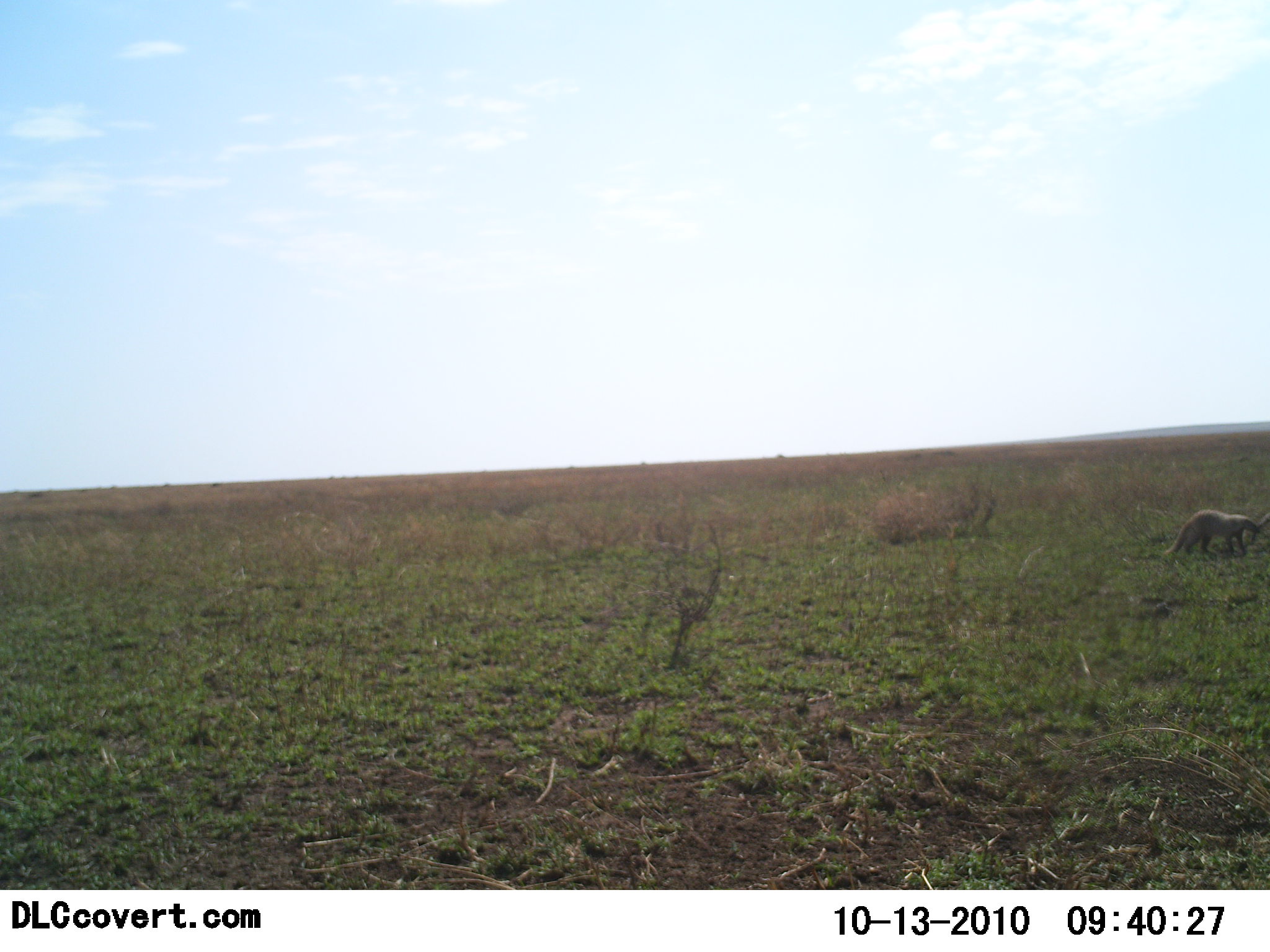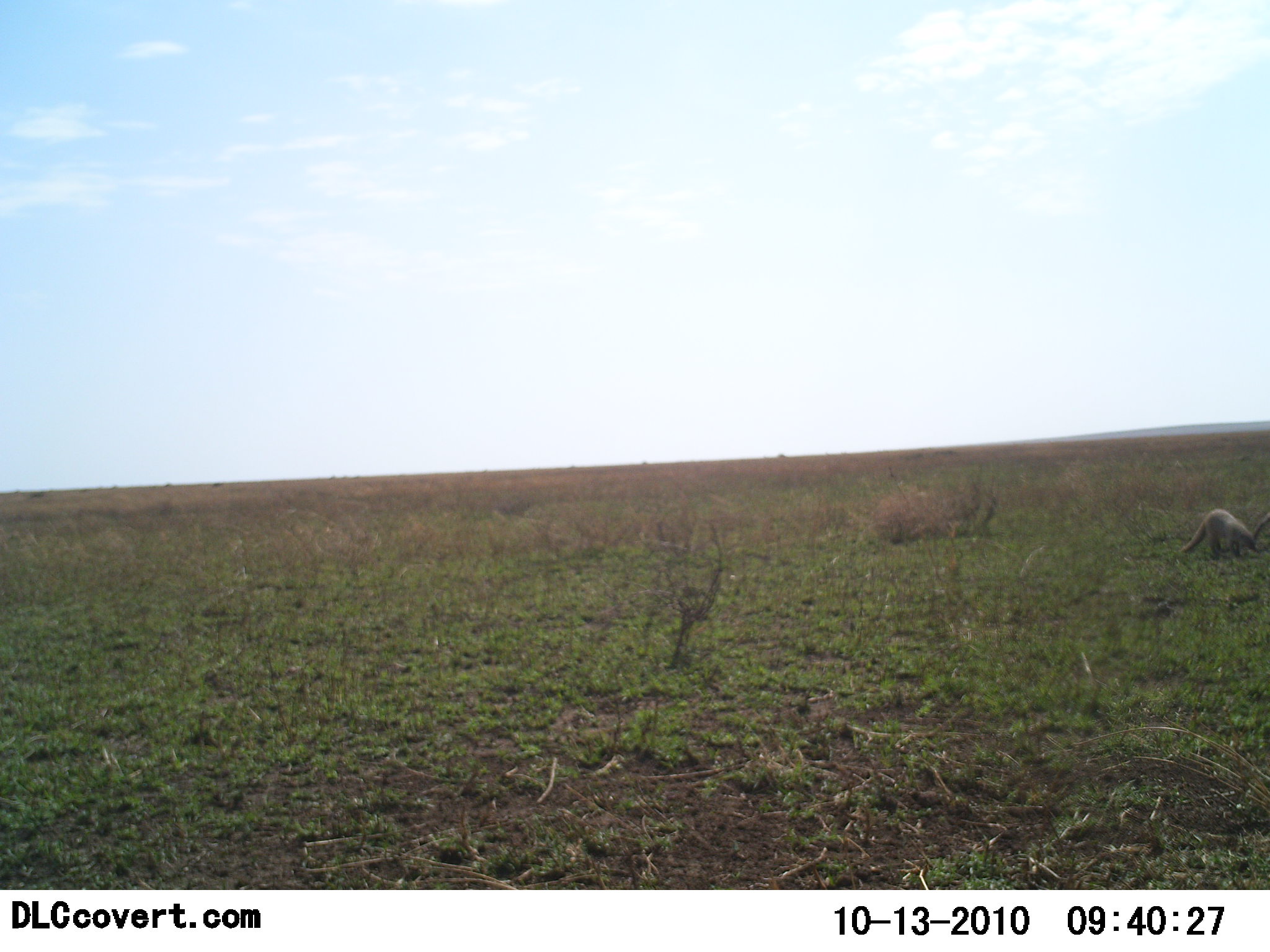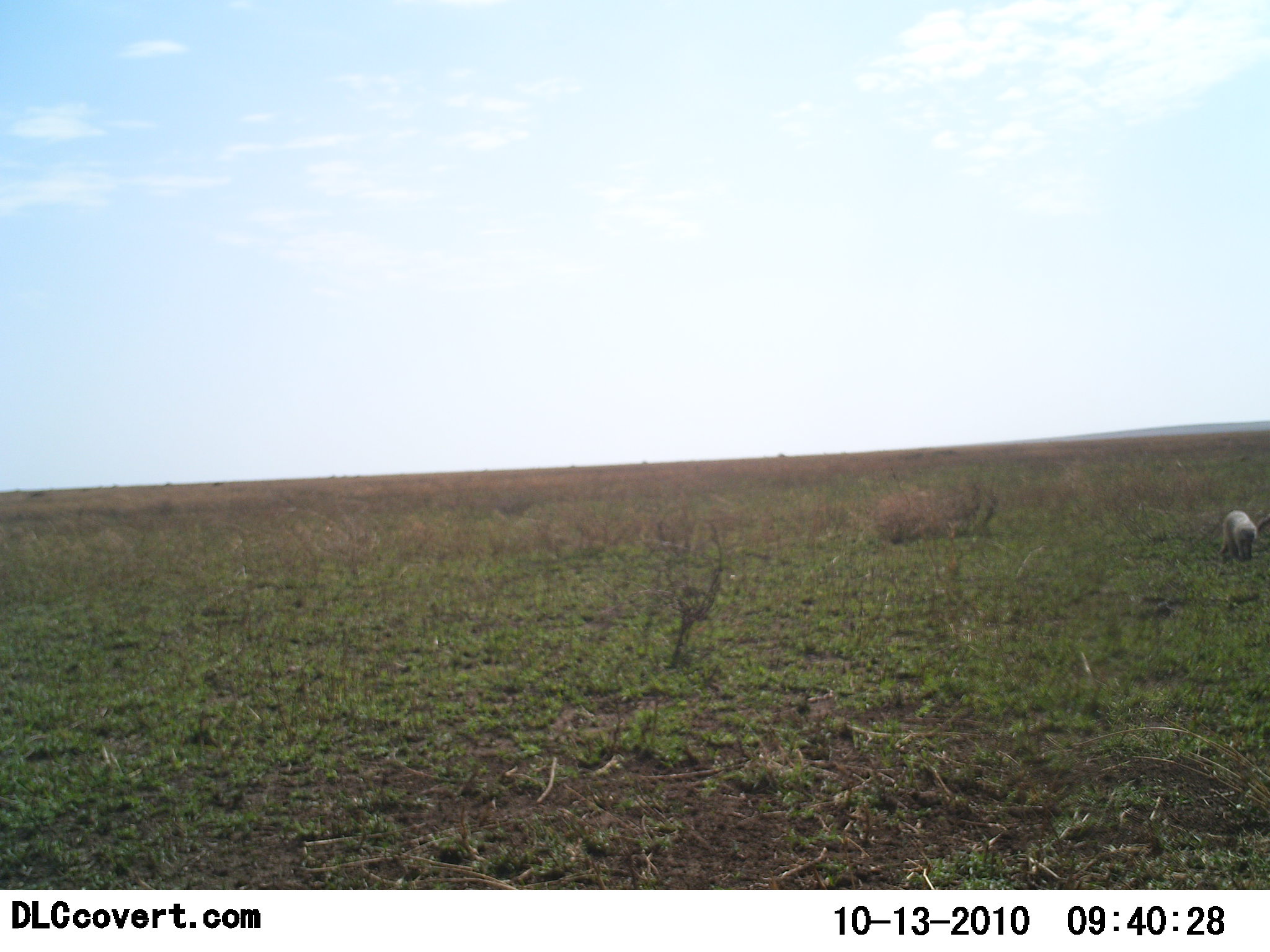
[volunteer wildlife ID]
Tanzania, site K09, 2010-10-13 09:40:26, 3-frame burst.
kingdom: Animalia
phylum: Chordata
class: Mammalia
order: Carnivora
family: Herpestidae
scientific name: Herpestidae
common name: mongoose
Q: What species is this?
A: Mongoose (Herpestidae).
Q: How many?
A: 1.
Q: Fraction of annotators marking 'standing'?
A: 20%.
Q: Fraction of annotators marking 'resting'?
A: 0%.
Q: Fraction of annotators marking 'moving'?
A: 90%.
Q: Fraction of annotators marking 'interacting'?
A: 0%.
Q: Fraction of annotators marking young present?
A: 0%.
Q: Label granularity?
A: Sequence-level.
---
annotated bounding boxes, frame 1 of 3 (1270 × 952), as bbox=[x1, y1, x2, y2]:
animal: bbox=[1163, 510, 1259, 557]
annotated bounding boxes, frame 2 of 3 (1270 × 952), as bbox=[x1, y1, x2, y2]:
animal: bbox=[1180, 508, 1261, 561]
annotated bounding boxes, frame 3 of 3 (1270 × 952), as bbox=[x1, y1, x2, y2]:
animal: bbox=[1218, 509, 1259, 563]